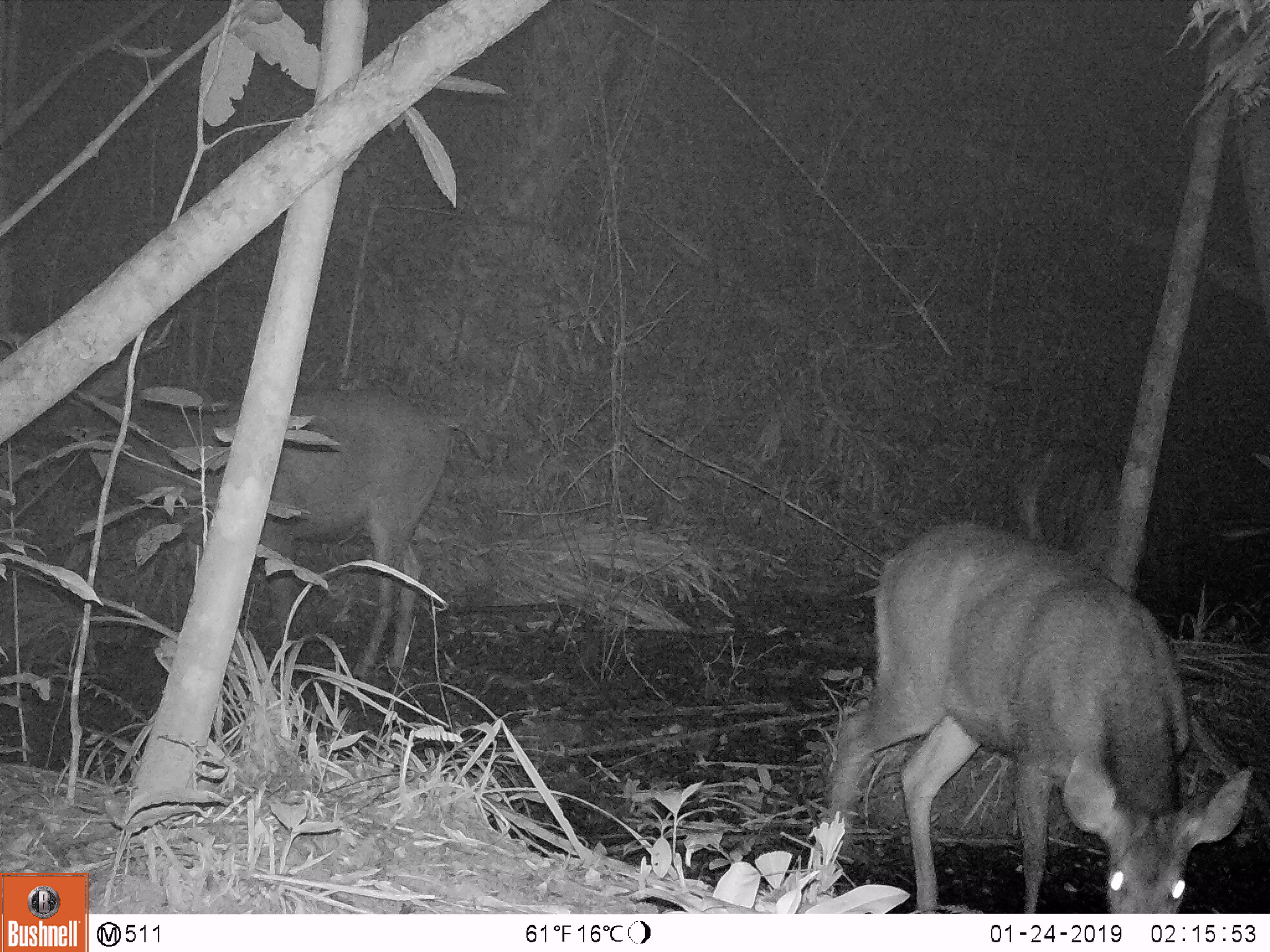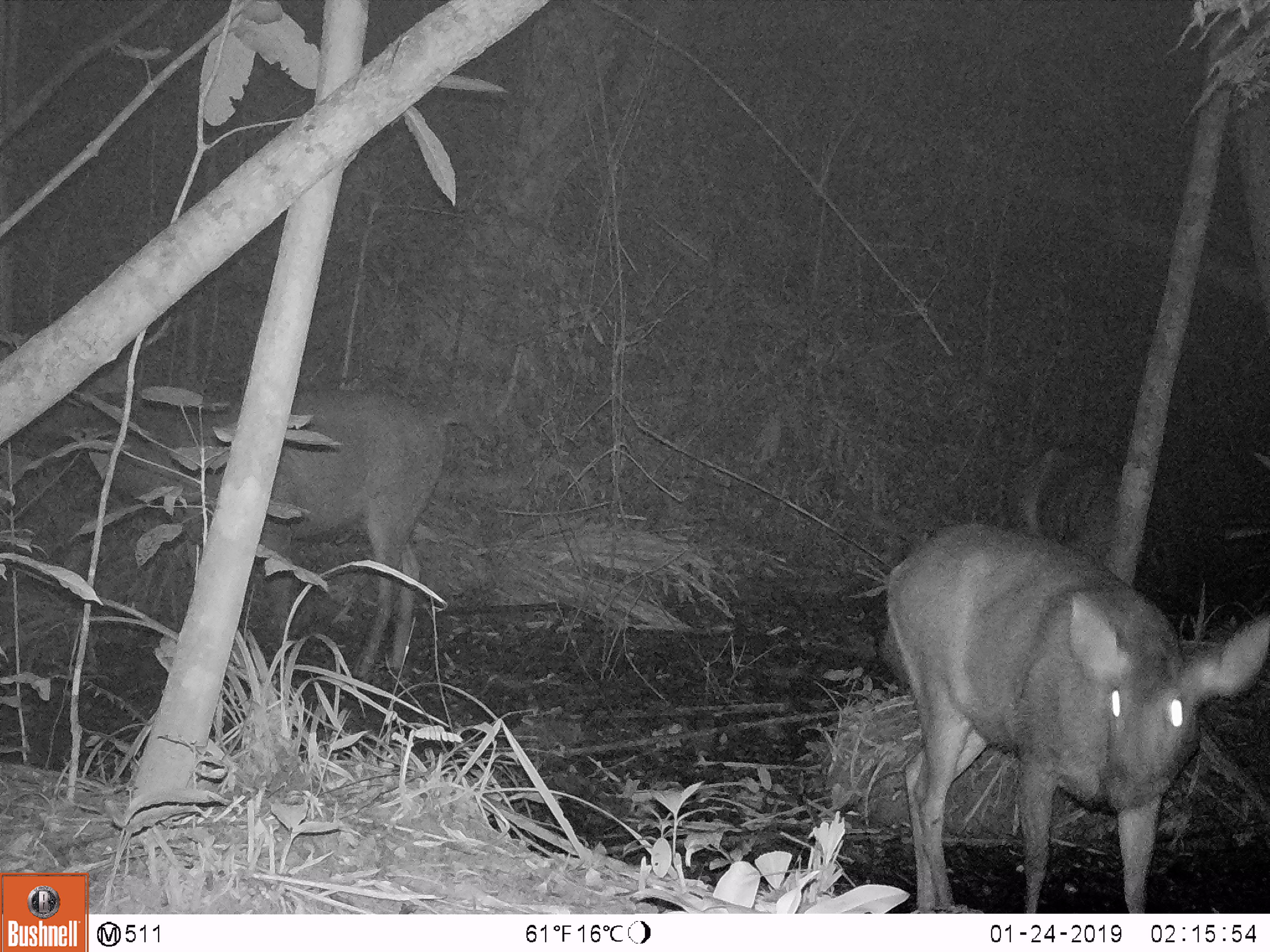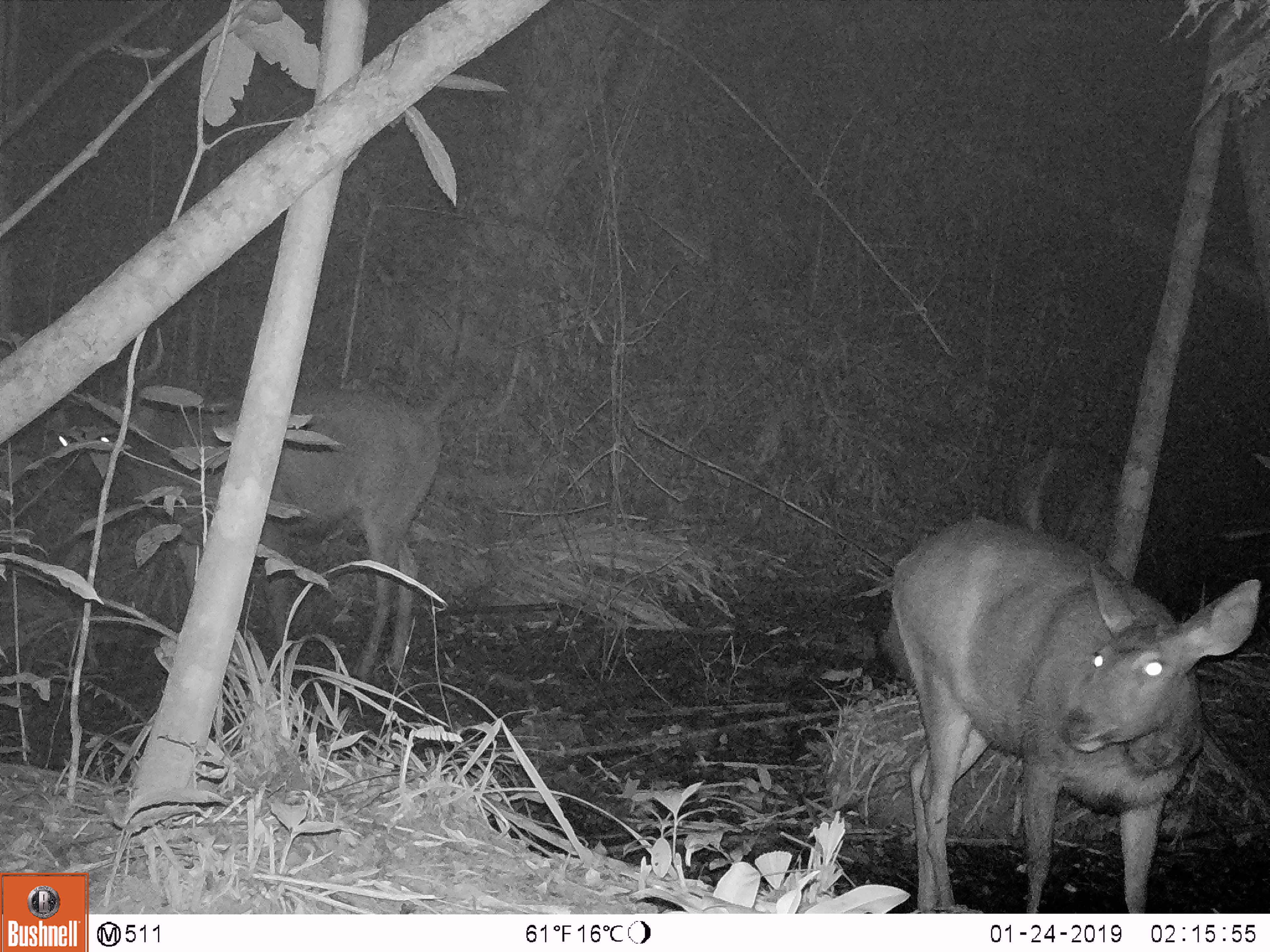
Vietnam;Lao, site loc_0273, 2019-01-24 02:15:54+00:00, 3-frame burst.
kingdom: Animalia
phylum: Chordata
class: Mammalia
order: Artiodactyla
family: Cervidae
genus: Rusa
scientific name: Rusa unicolor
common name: sambar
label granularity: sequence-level